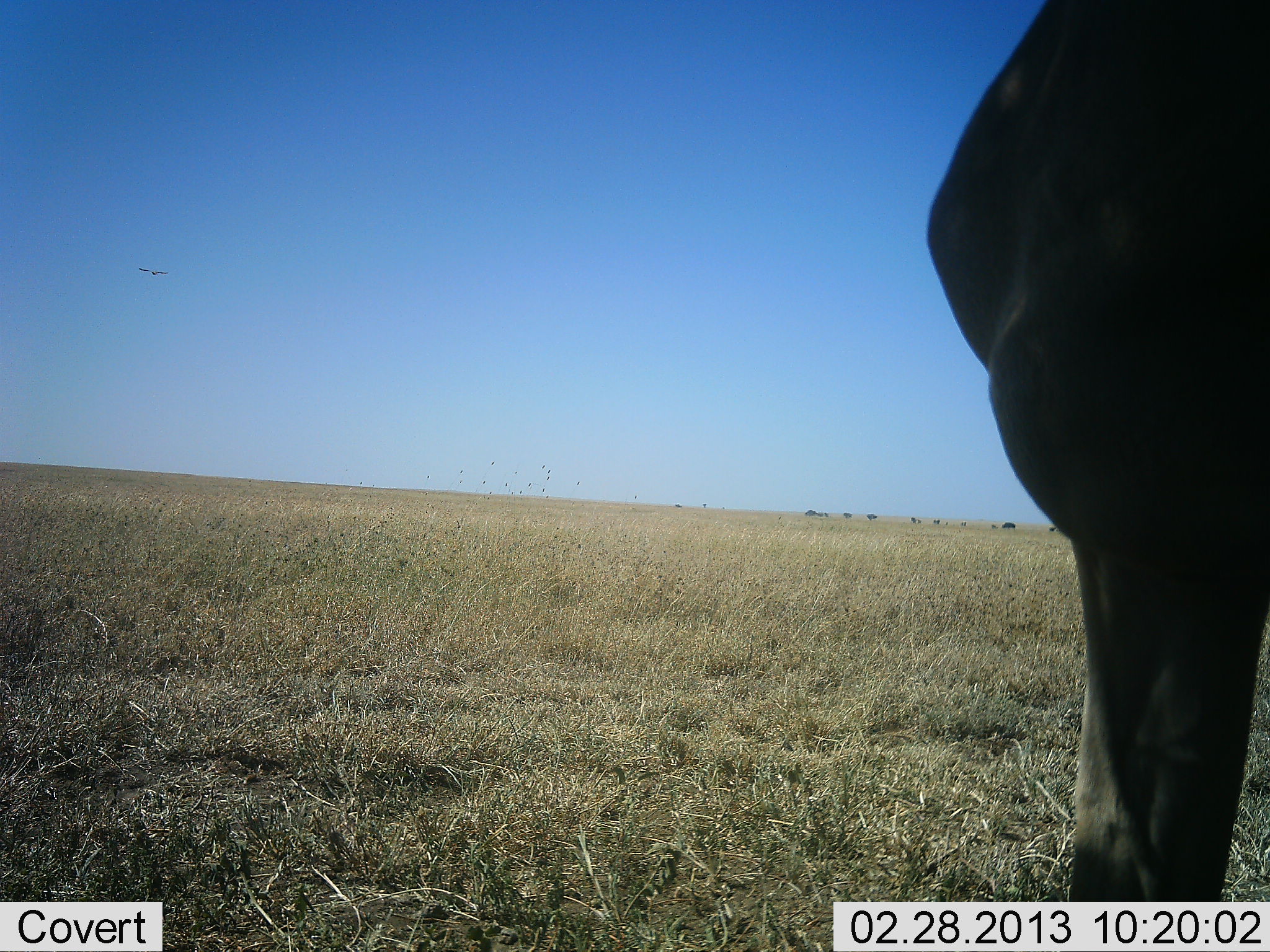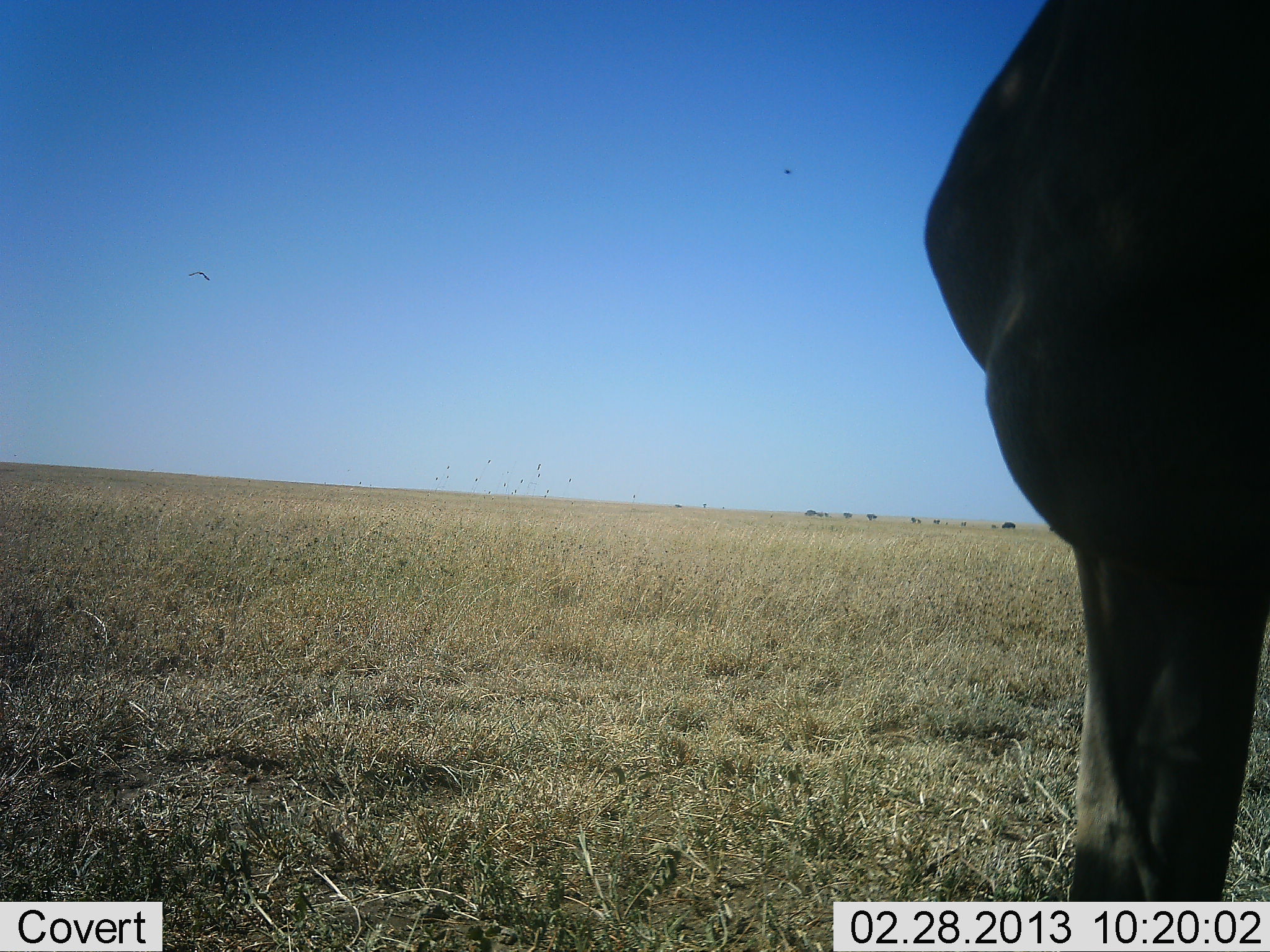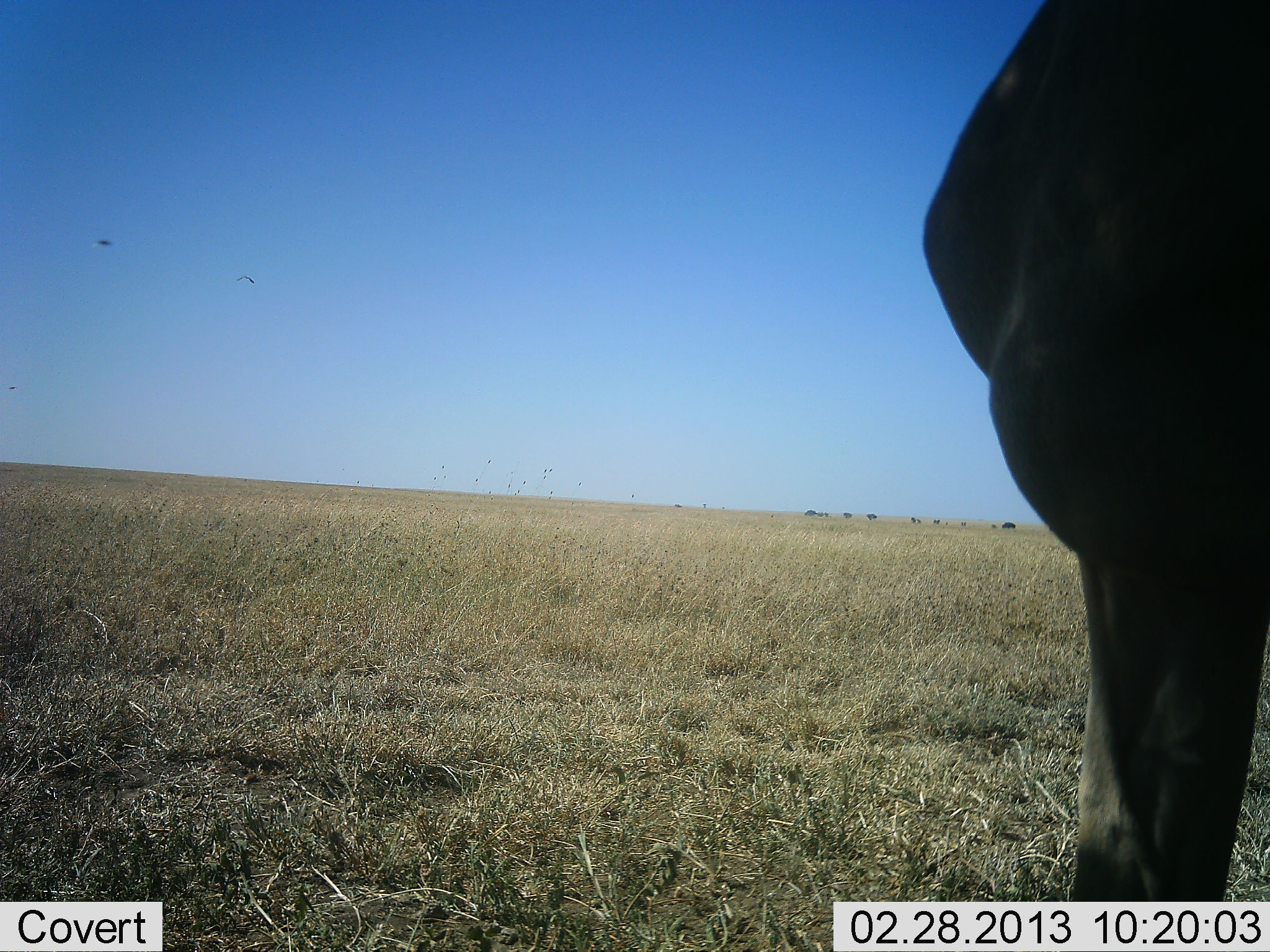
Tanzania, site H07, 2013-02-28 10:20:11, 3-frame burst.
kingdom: Animalia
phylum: Chordata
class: Mammalia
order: Artiodactyla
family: Bovidae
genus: Alcelaphus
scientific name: Alcelaphus buselaphus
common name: hartebeest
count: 1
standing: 100%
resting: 0%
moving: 0%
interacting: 0%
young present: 0%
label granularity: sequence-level